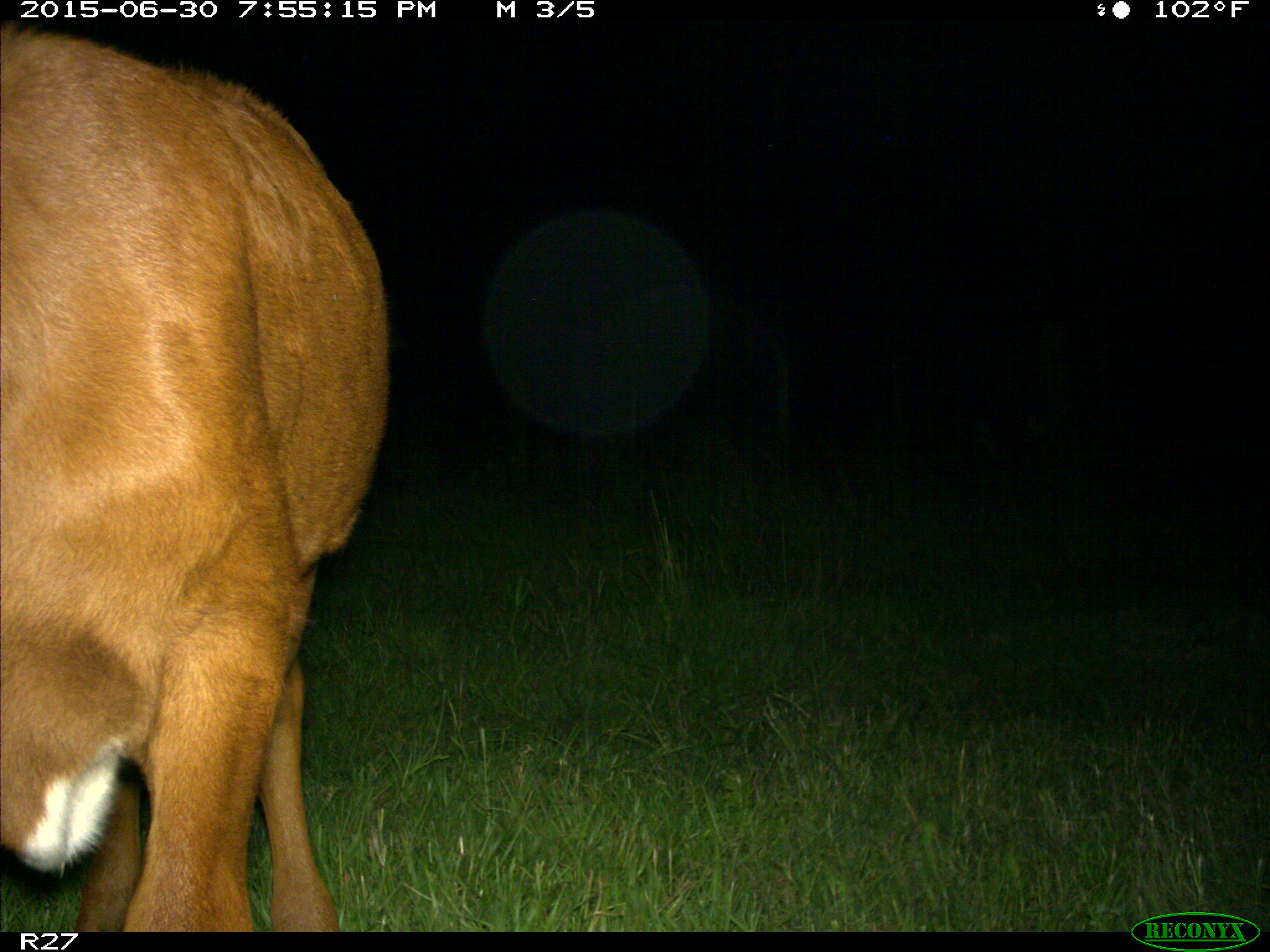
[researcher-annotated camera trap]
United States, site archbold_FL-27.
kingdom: Animalia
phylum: Chordata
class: Mammalia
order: Artiodactyla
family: Bovidae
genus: Bos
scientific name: Bos taurus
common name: domestic cow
Bos taurus (domestic cow).